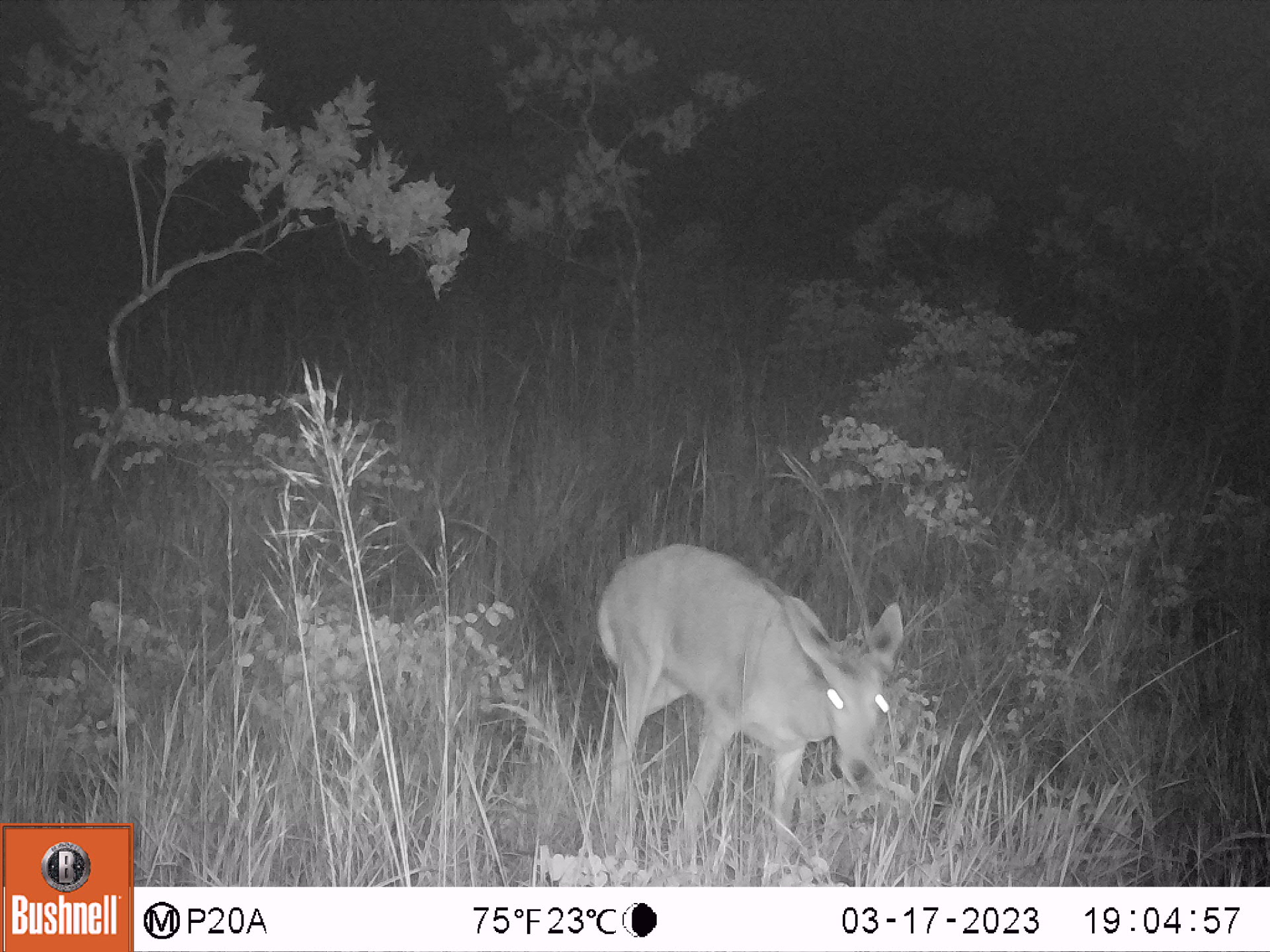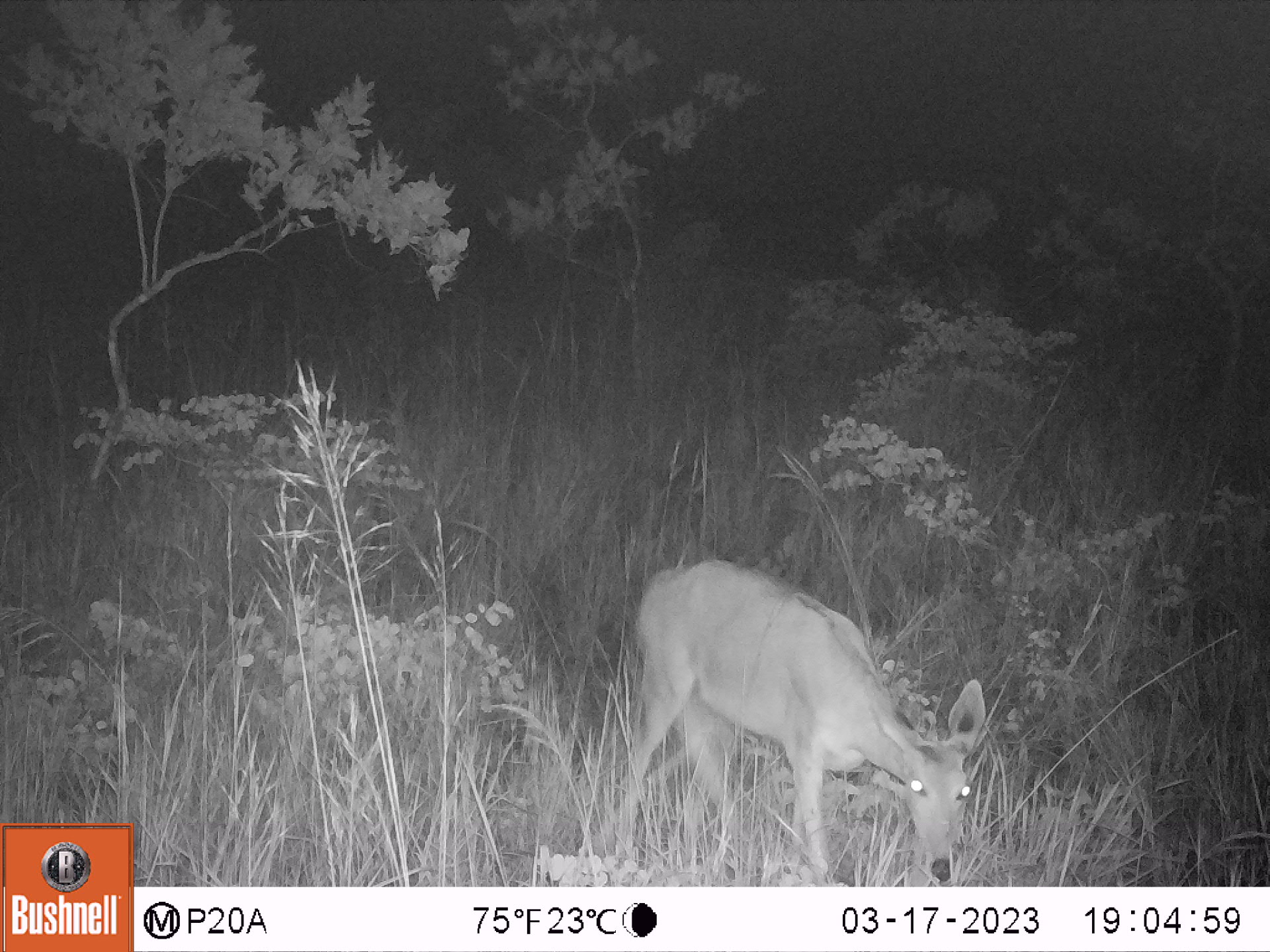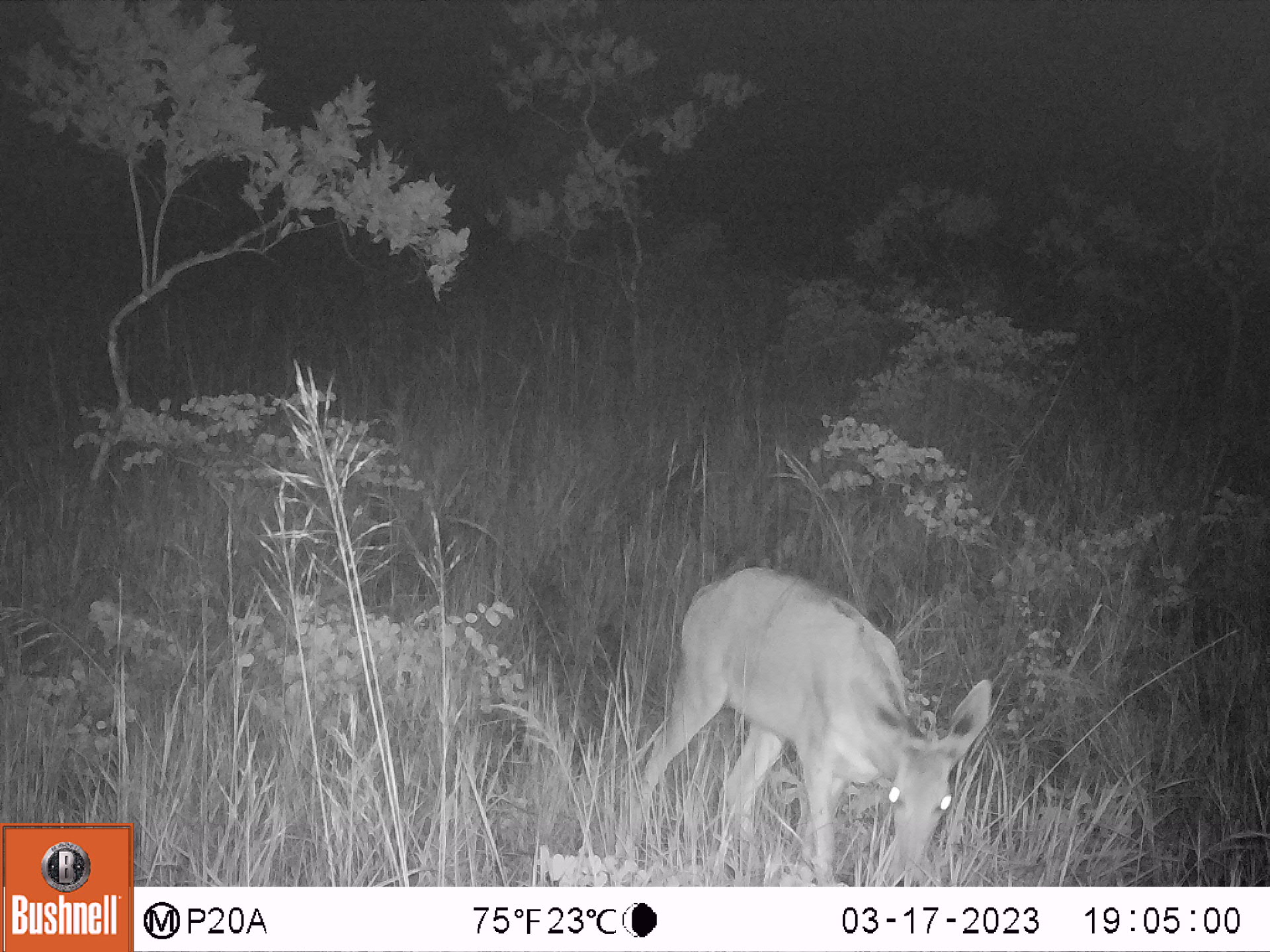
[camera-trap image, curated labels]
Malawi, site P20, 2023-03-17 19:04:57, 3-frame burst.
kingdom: Animalia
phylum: Chordata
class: Mammalia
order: Artiodactyla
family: Bovidae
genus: Redunca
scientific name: Redunca arundinum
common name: southern reedbuck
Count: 1.